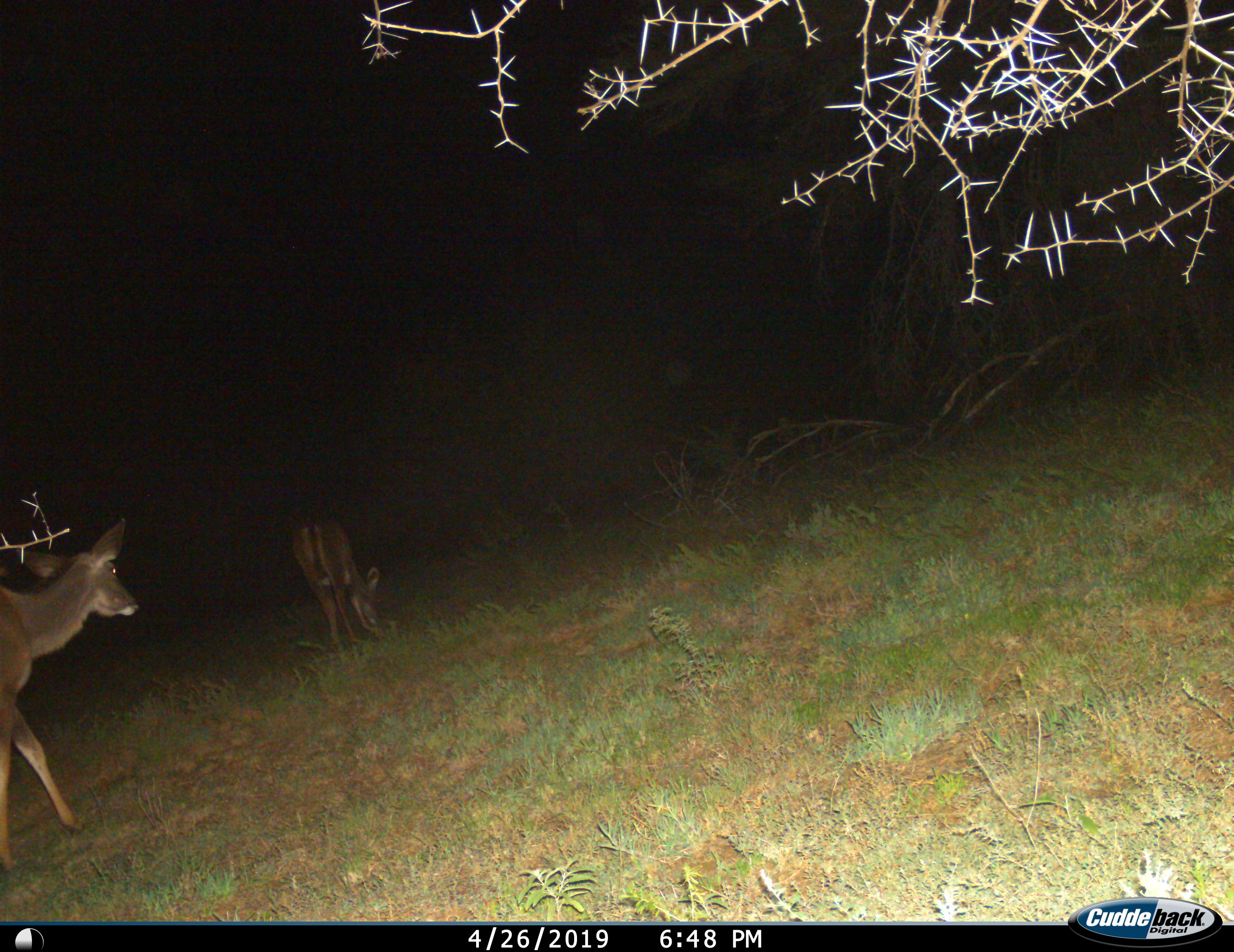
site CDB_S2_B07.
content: unidentified animal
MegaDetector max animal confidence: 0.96